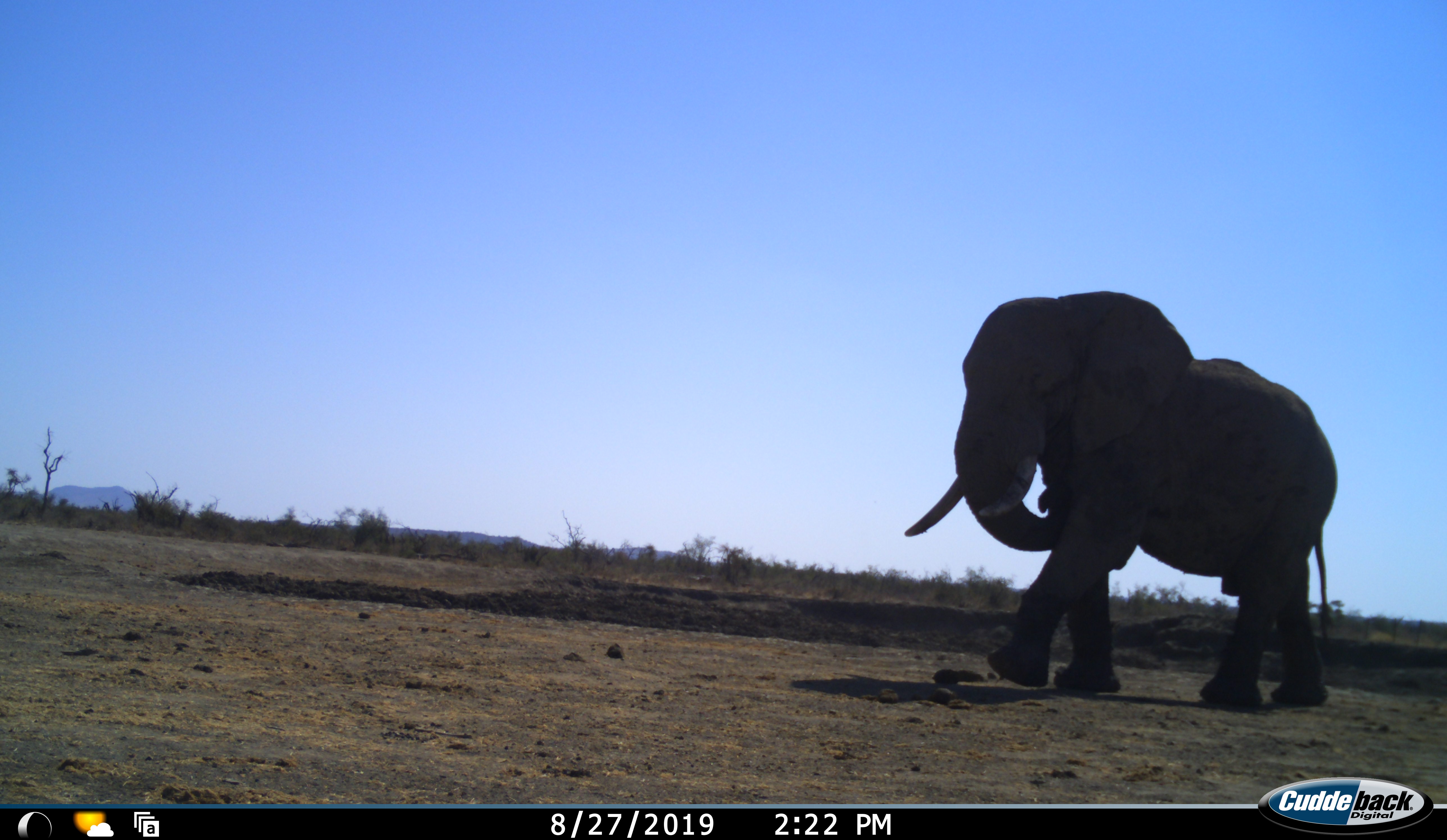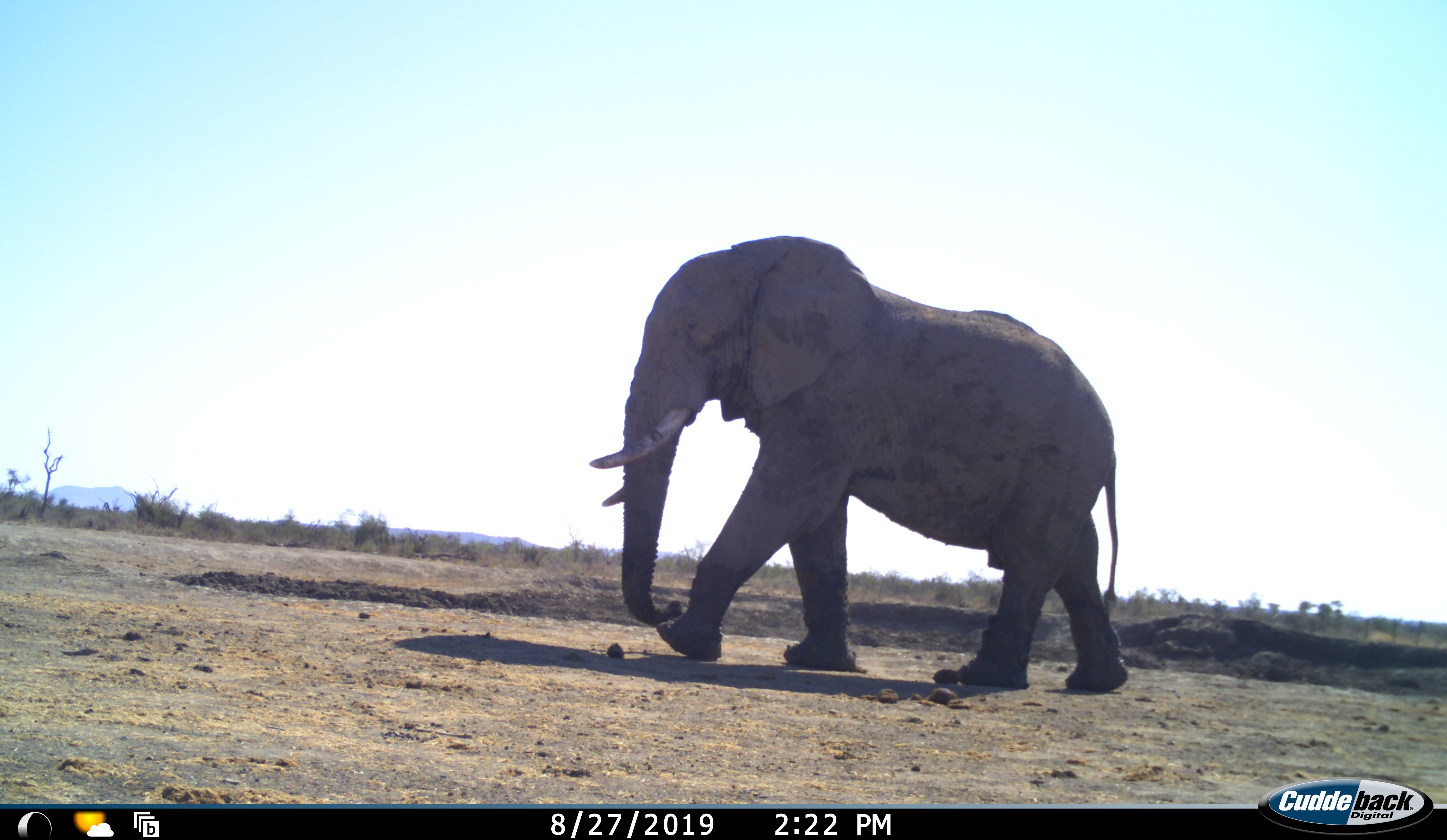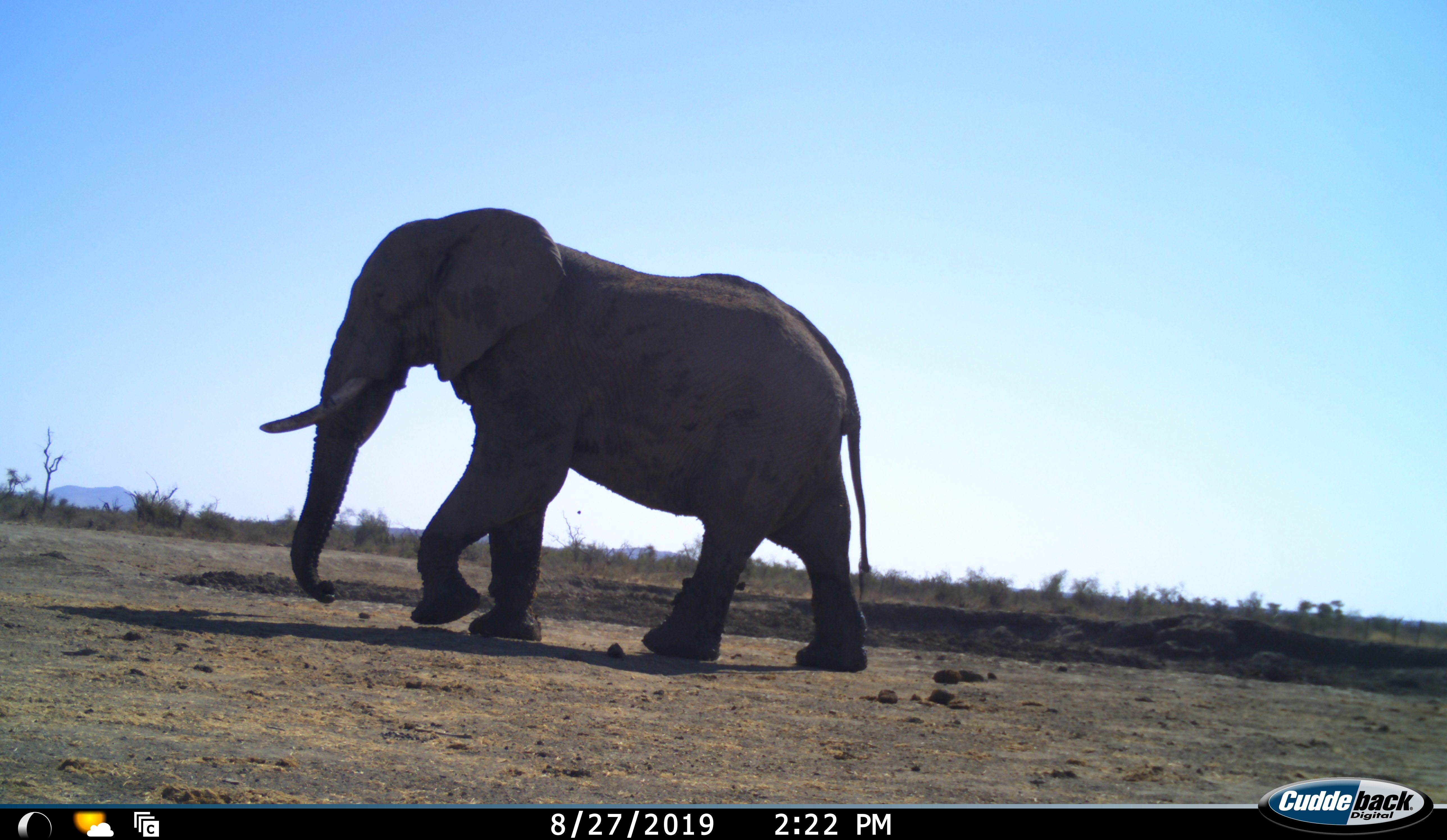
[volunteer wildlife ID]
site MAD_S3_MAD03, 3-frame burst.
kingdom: Animalia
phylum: Chordata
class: Mammalia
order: Proboscidea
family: Elephantidae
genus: Loxodonta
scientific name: Loxodonta africana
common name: african bush elephant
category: elephant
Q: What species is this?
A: Elephant (african bush elephant) (Loxodonta africana).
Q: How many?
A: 1.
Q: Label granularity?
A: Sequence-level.